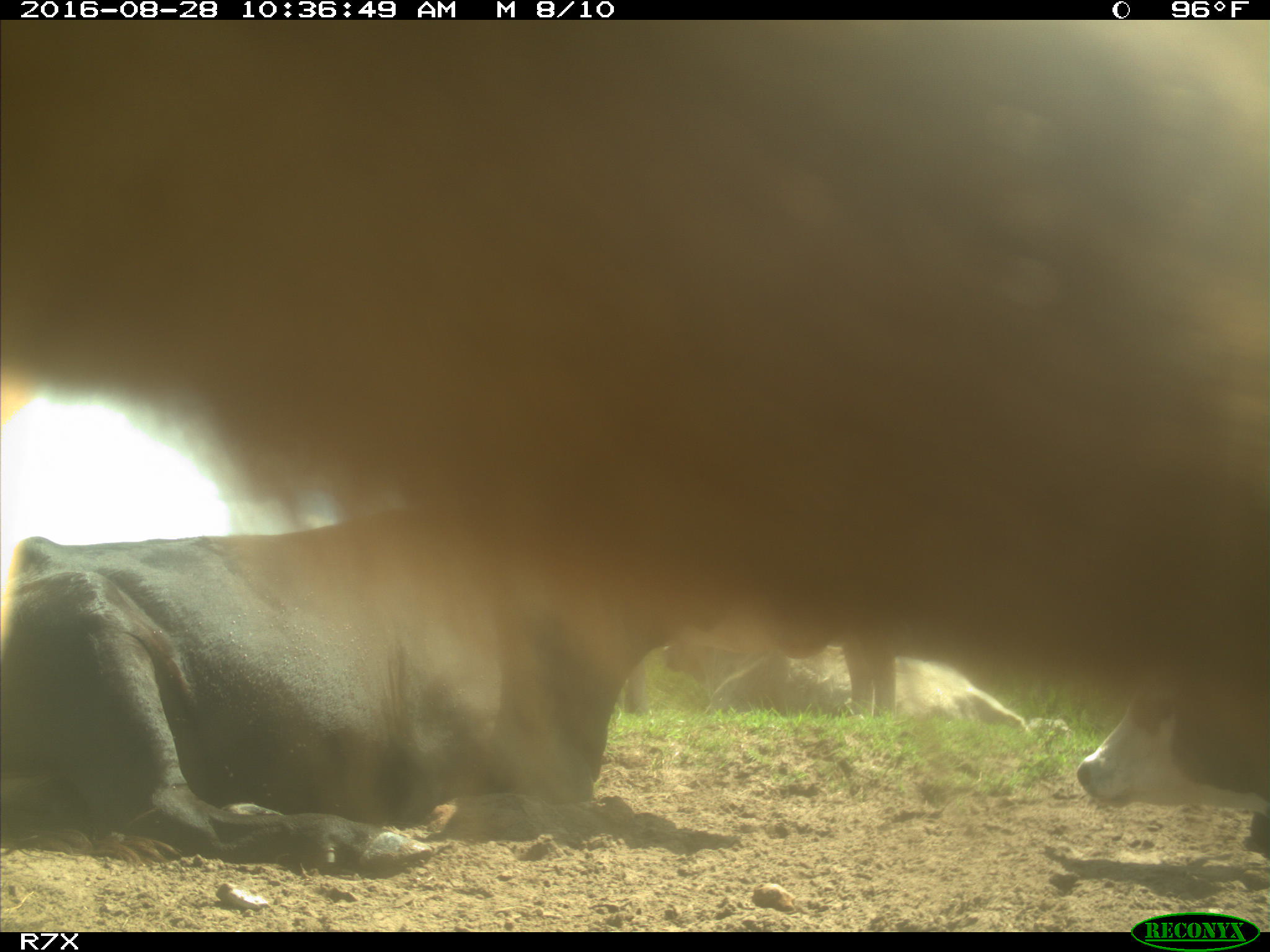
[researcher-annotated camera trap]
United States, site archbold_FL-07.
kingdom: Animalia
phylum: Chordata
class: Mammalia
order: Artiodactyla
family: Bovidae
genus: Bos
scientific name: Bos taurus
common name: domestic cow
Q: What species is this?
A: Bos taurus (domestic cow).